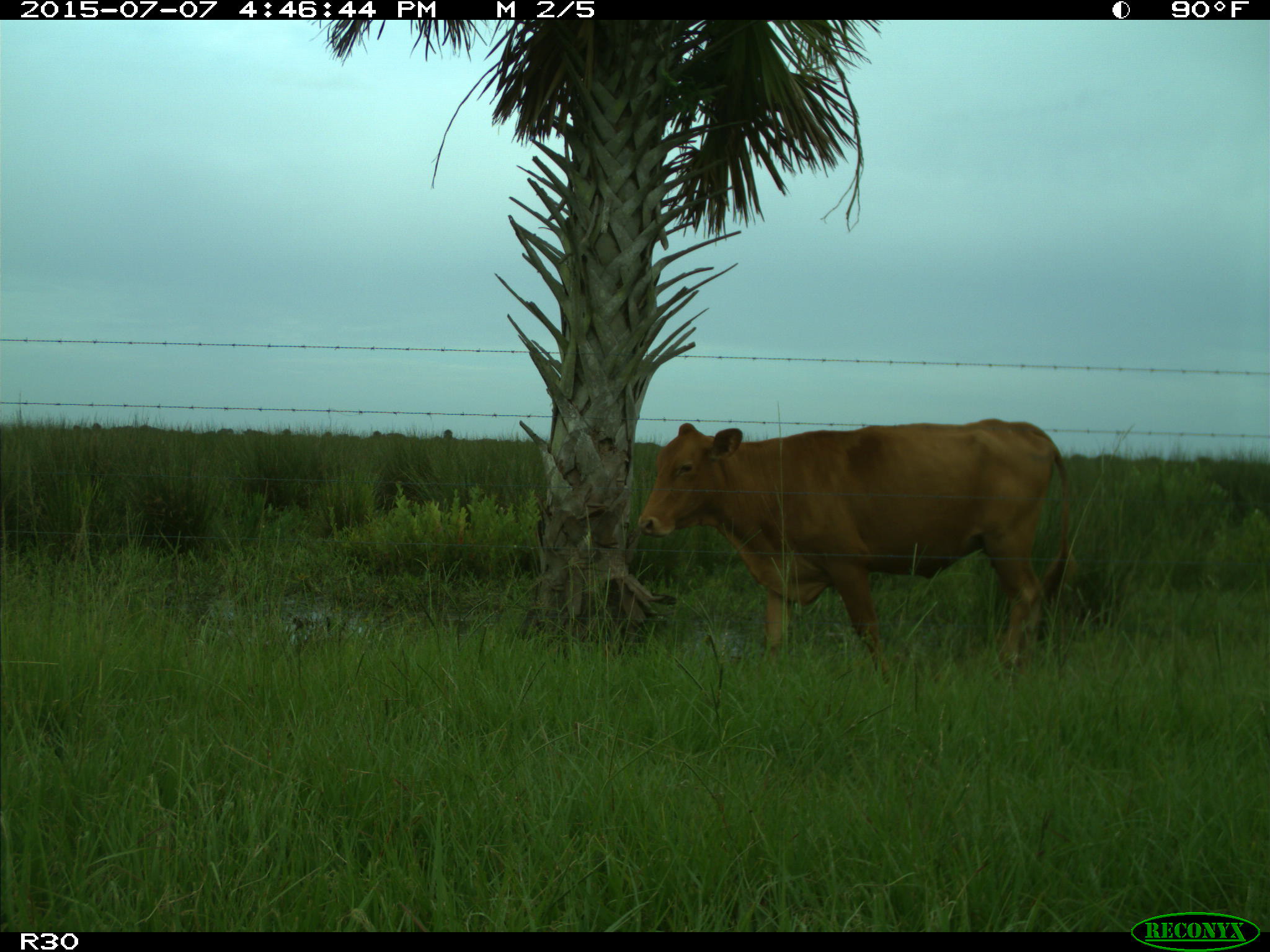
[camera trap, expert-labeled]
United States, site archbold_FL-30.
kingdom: Animalia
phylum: Chordata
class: Mammalia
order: Artiodactyla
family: Bovidae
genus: Bos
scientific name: Bos taurus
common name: domestic cow